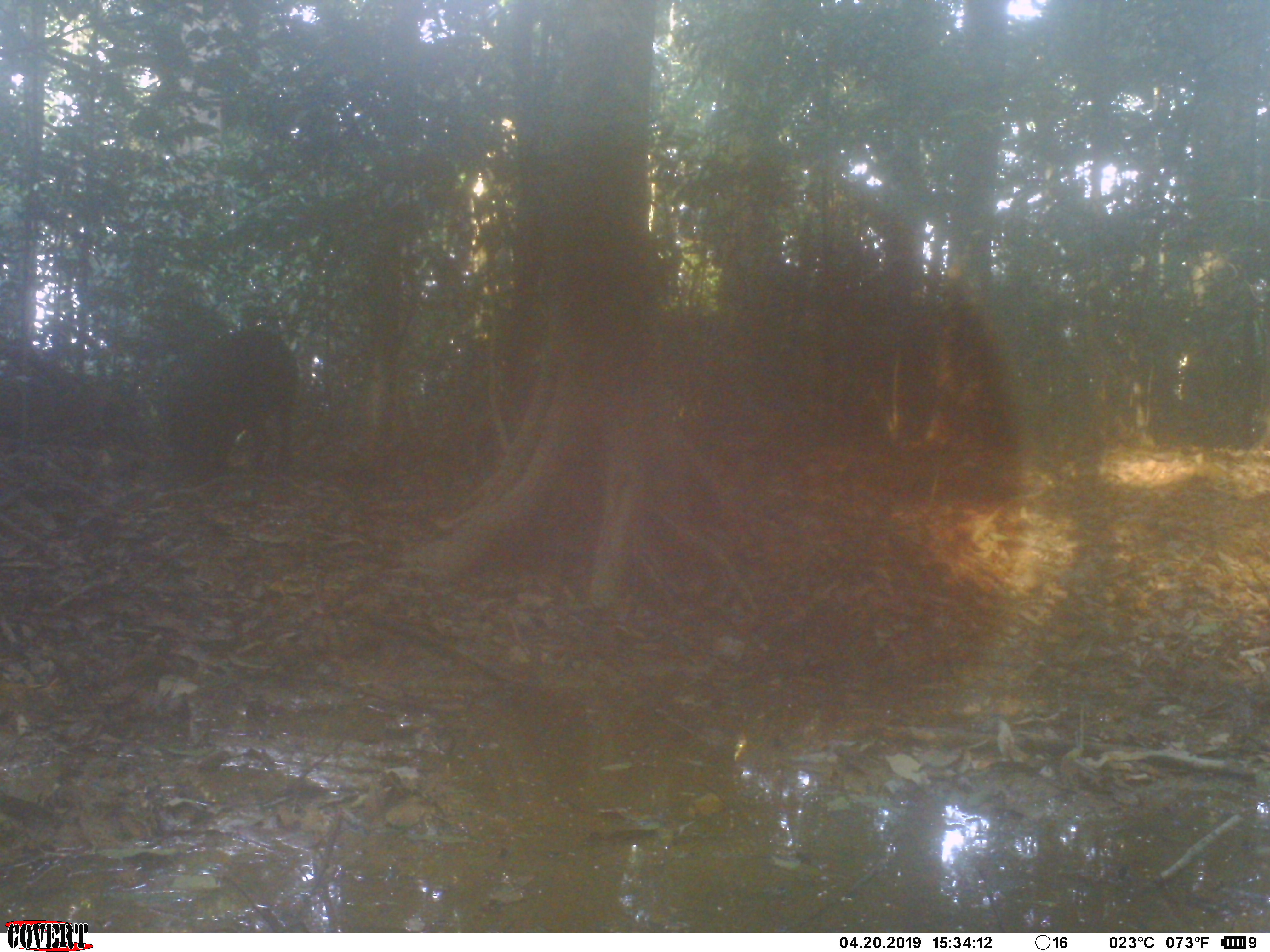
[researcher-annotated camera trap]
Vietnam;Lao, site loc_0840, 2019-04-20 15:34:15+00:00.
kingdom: Animalia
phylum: Chordata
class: Mammalia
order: Artiodactyla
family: Suidae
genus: Sus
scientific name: Sus scrofa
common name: eurasian wild pig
Eurasian wild pig (Sus scrofa). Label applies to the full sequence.